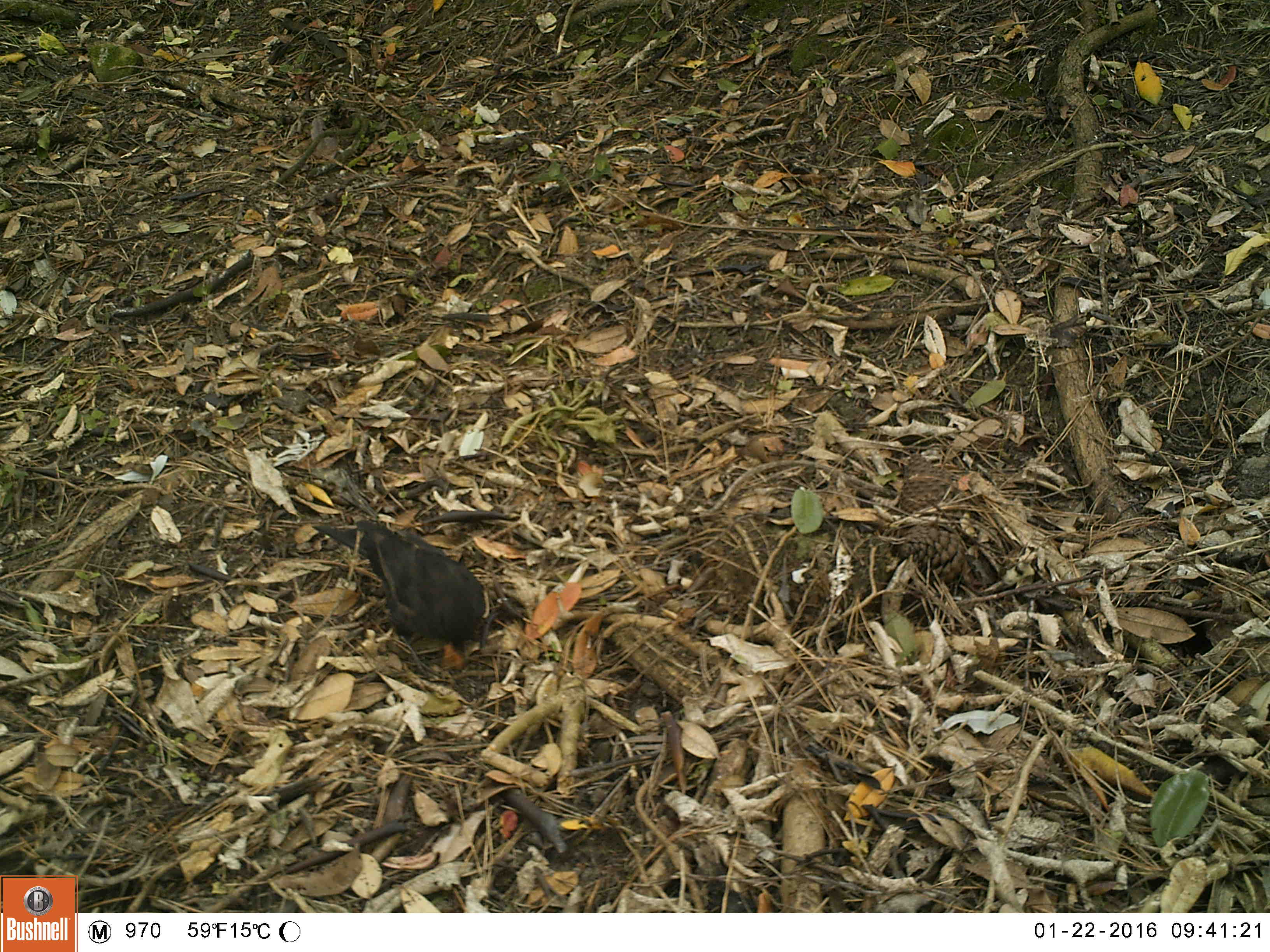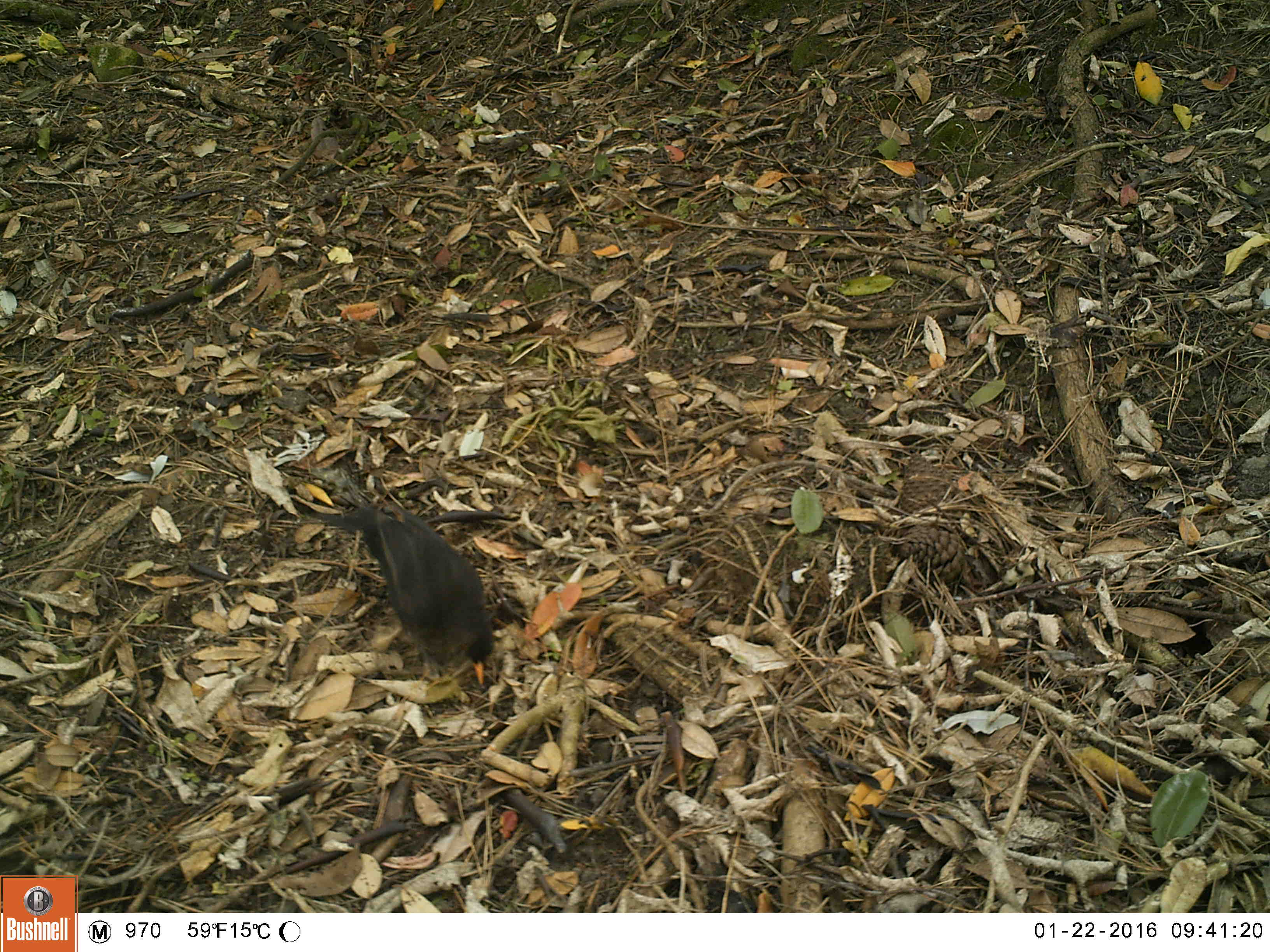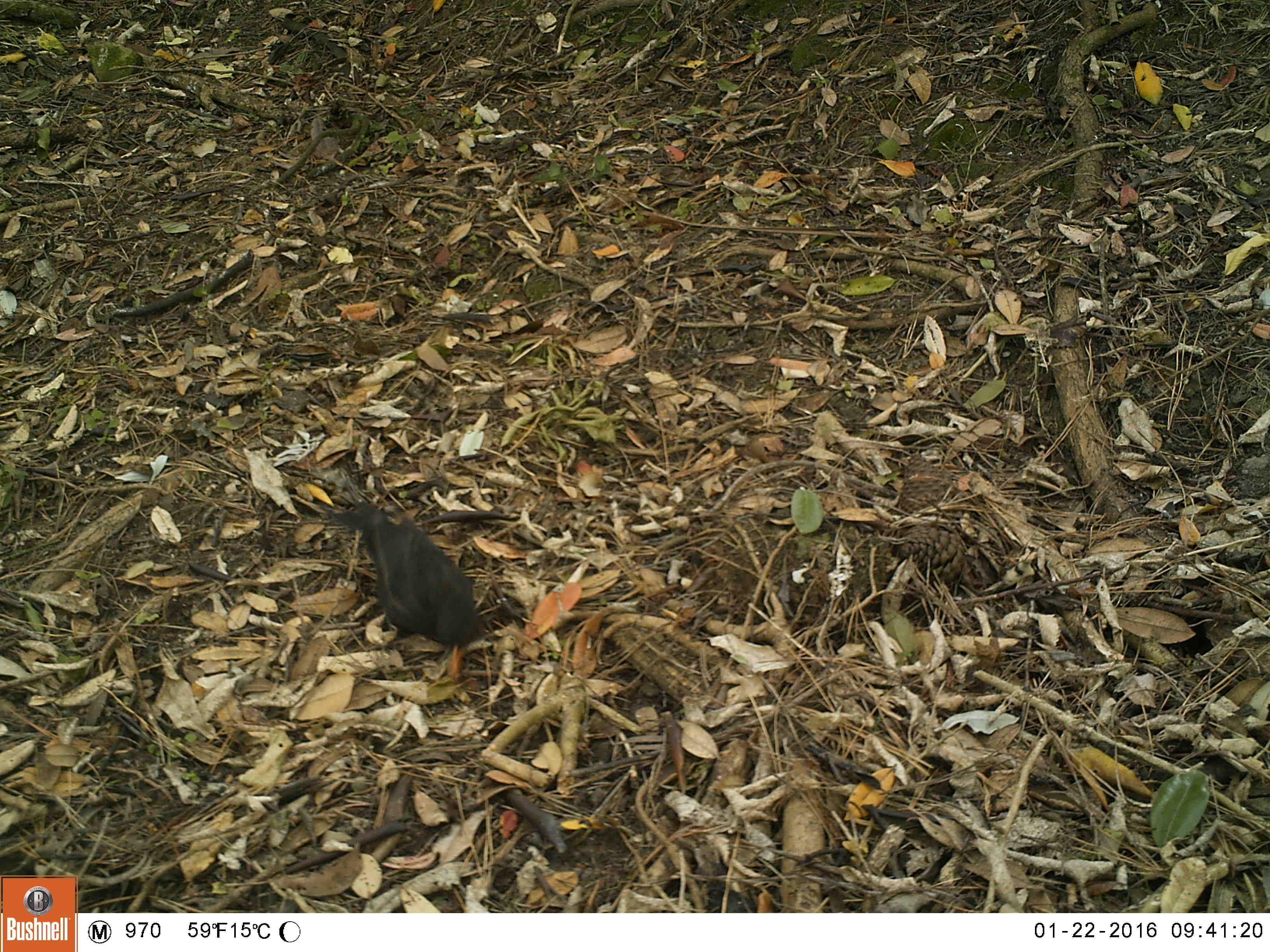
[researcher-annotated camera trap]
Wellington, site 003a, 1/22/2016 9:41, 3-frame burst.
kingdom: Animalia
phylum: Chordata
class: Aves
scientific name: Aves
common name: bird